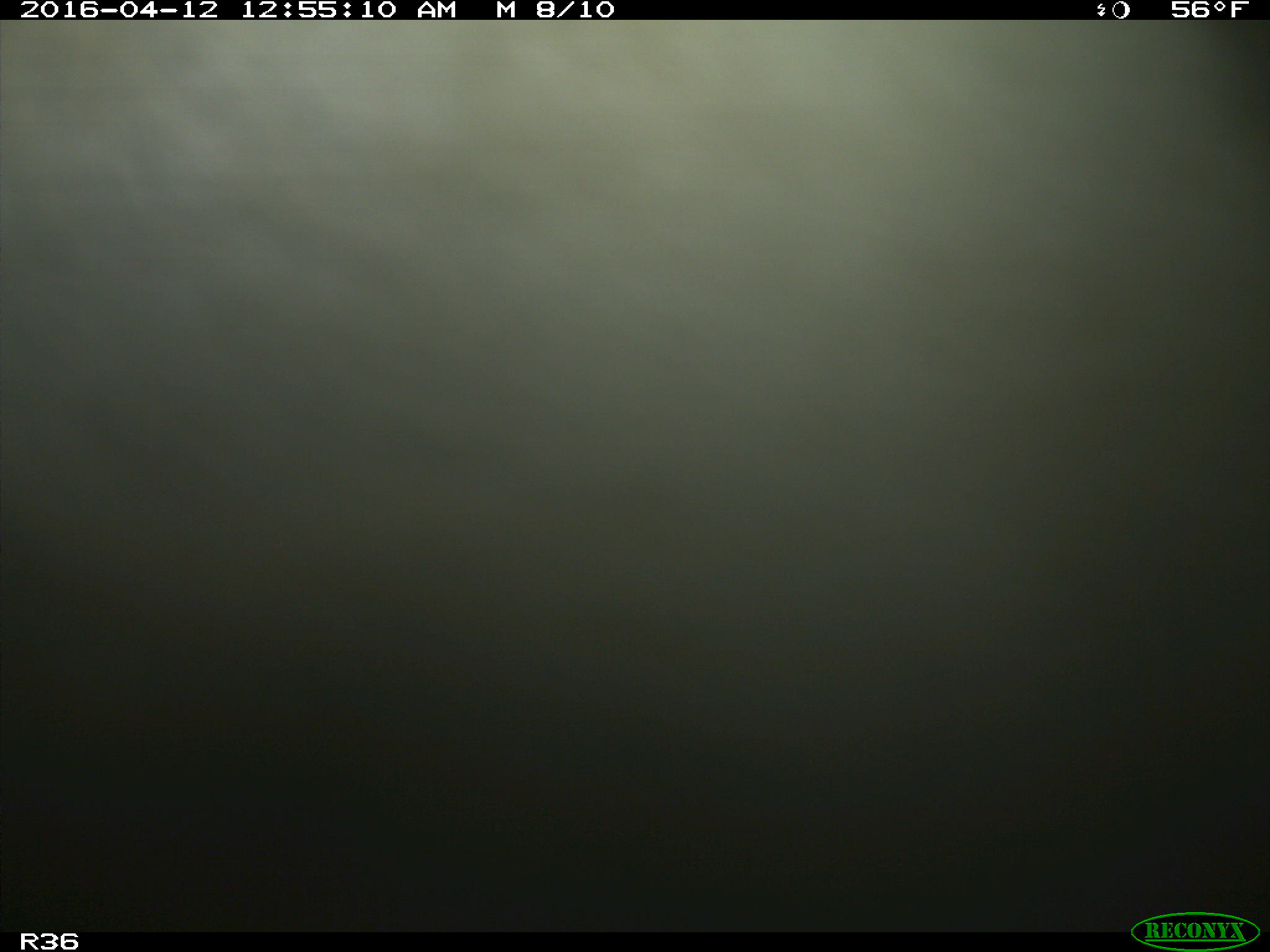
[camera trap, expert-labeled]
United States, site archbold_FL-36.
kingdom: Animalia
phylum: Chordata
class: Mammalia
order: Artiodactyla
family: Bovidae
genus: Bos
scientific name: Bos taurus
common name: domestic cow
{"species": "Bos taurus (domestic cow)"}